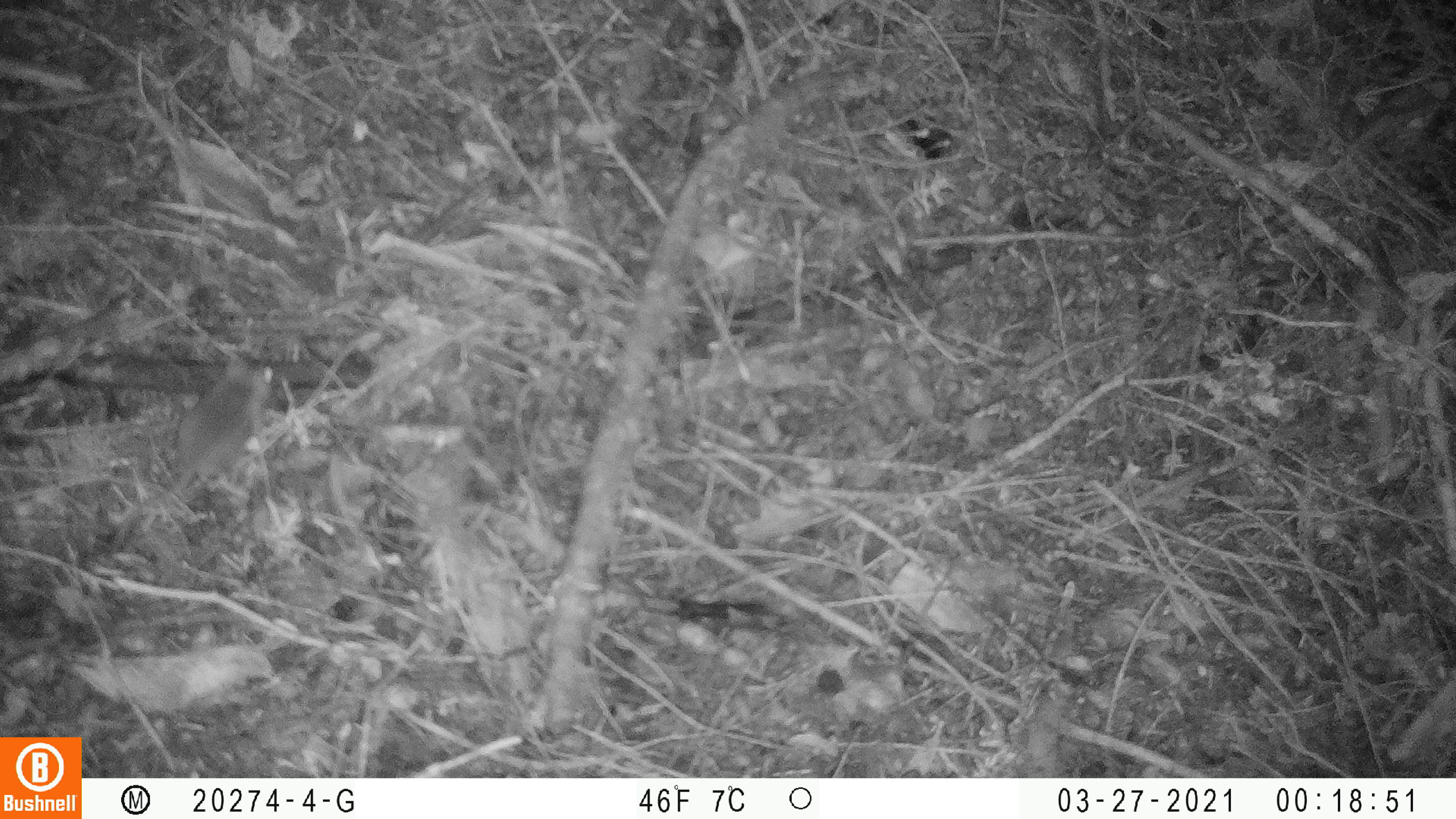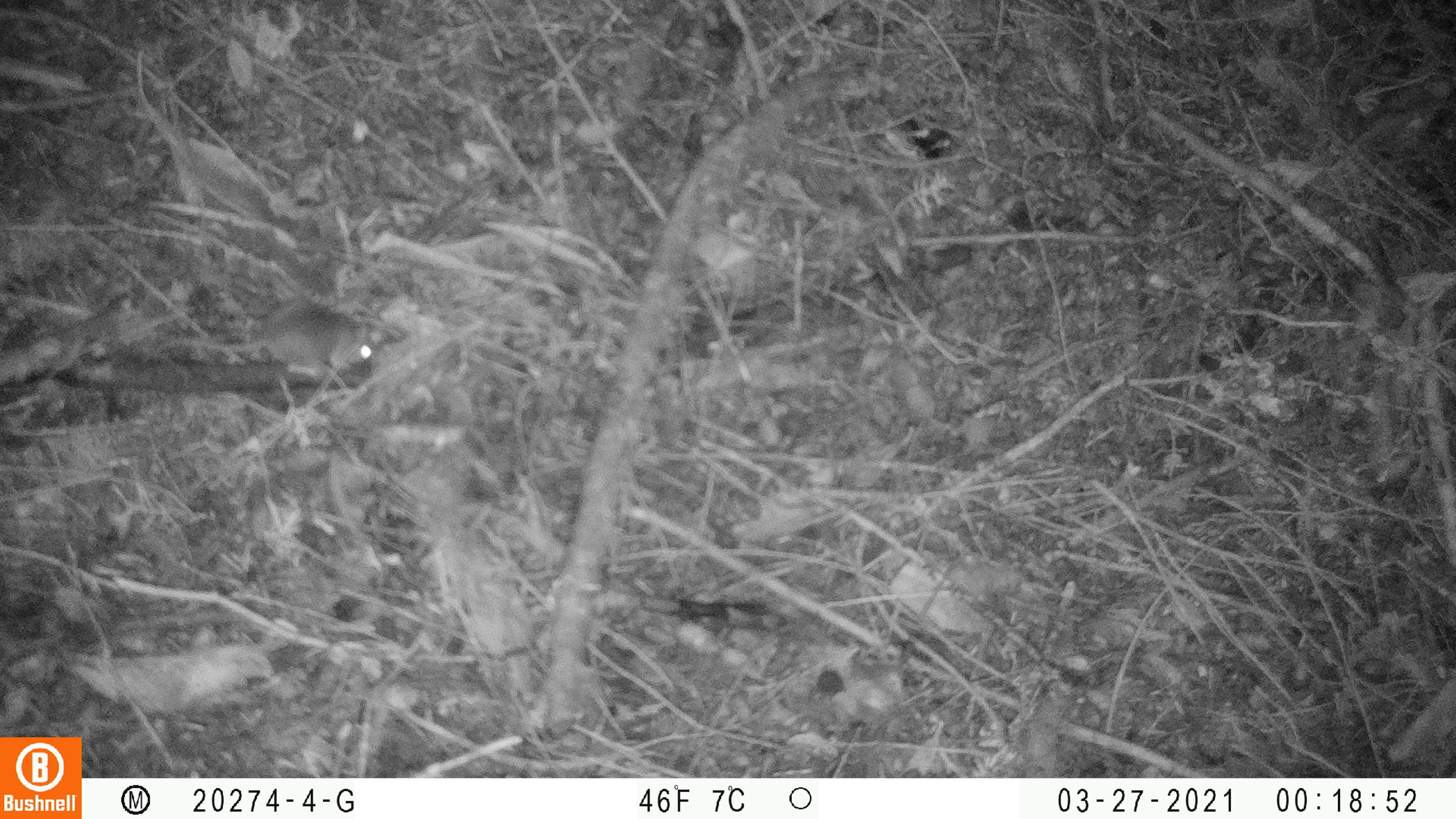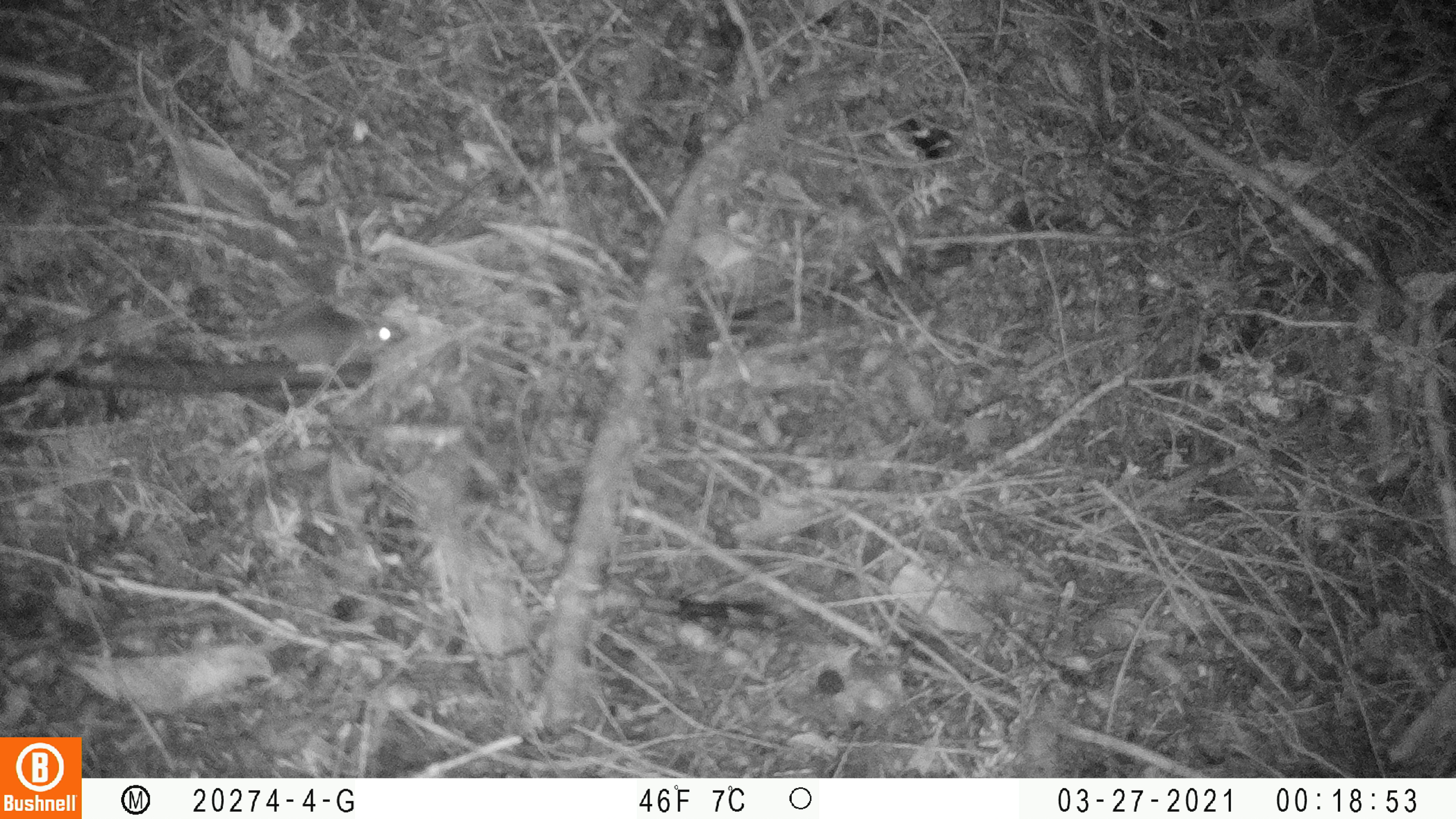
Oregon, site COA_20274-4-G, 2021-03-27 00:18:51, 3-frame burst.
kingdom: Animalia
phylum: Chordata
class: Mammalia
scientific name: Mammalia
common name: small mammal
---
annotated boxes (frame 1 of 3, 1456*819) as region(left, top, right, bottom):
small mammal: region(114, 344, 281, 544)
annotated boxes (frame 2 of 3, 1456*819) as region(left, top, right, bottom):
small mammal: region(148, 288, 387, 382)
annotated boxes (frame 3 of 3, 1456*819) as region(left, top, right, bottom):
small mammal: region(217, 287, 416, 378)